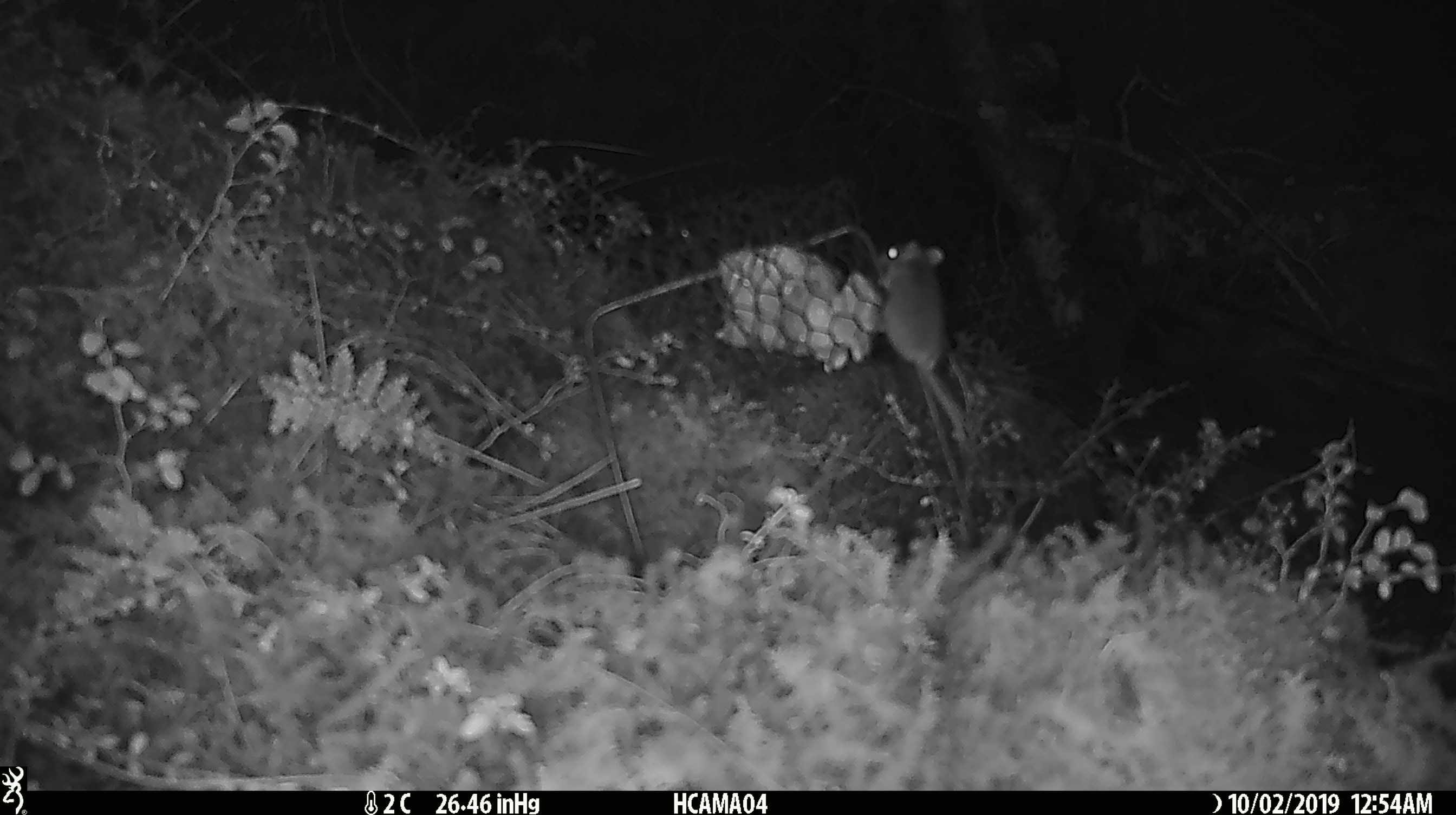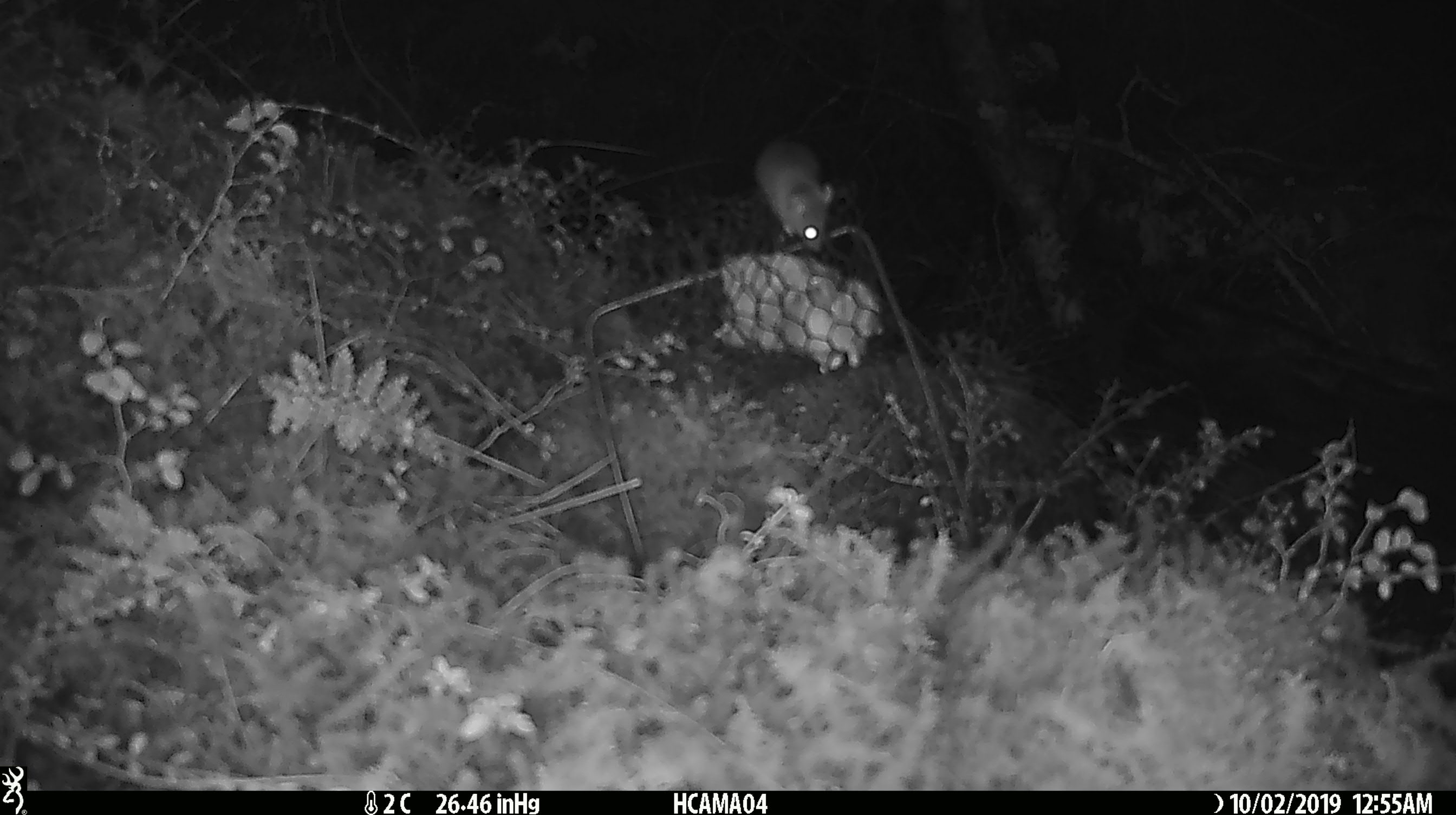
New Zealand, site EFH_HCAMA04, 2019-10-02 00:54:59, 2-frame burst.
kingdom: Animalia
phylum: Chordata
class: Mammalia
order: Rodentia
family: Muridae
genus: Mus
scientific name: Mus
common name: mouse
Mouse (Mus).